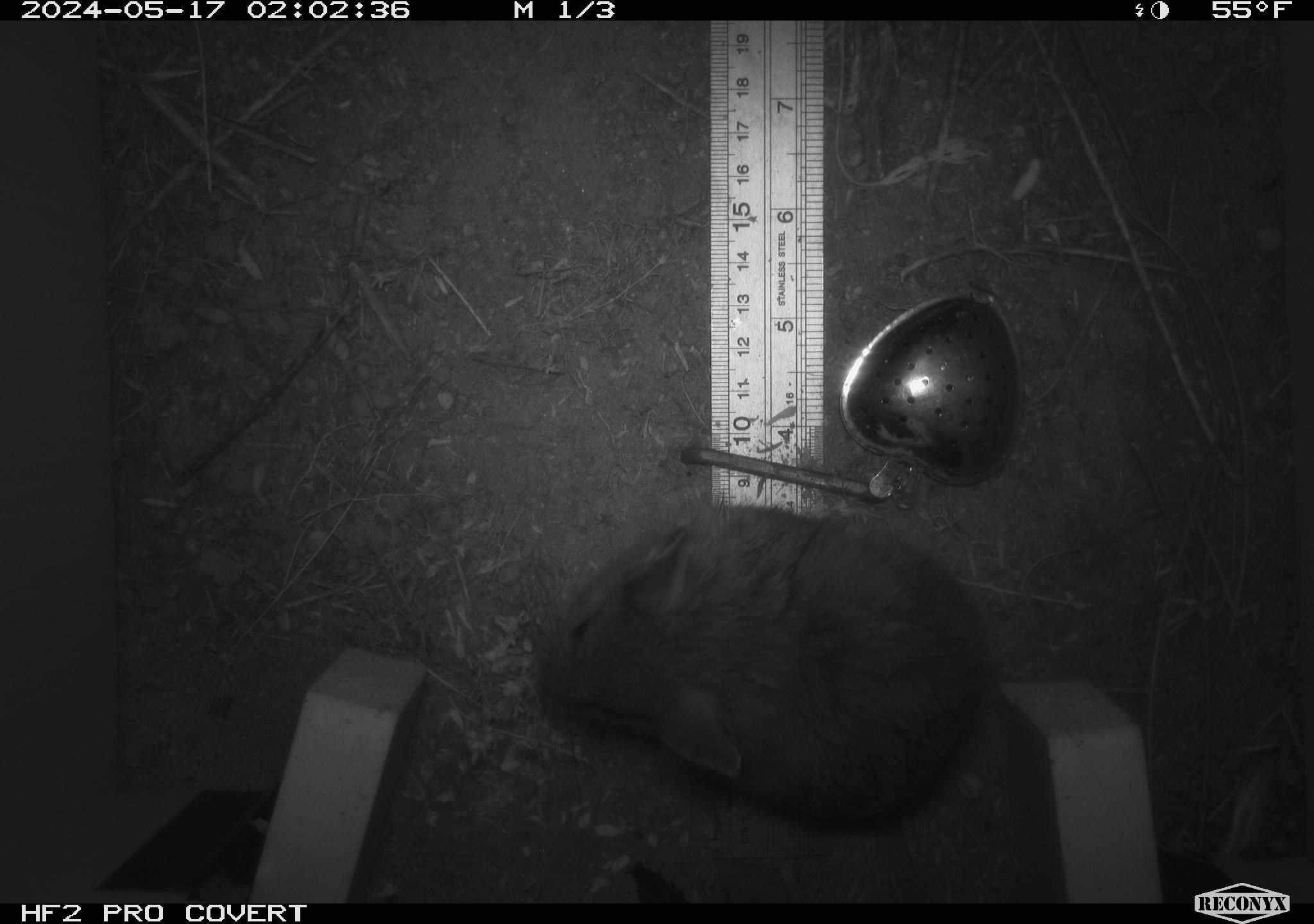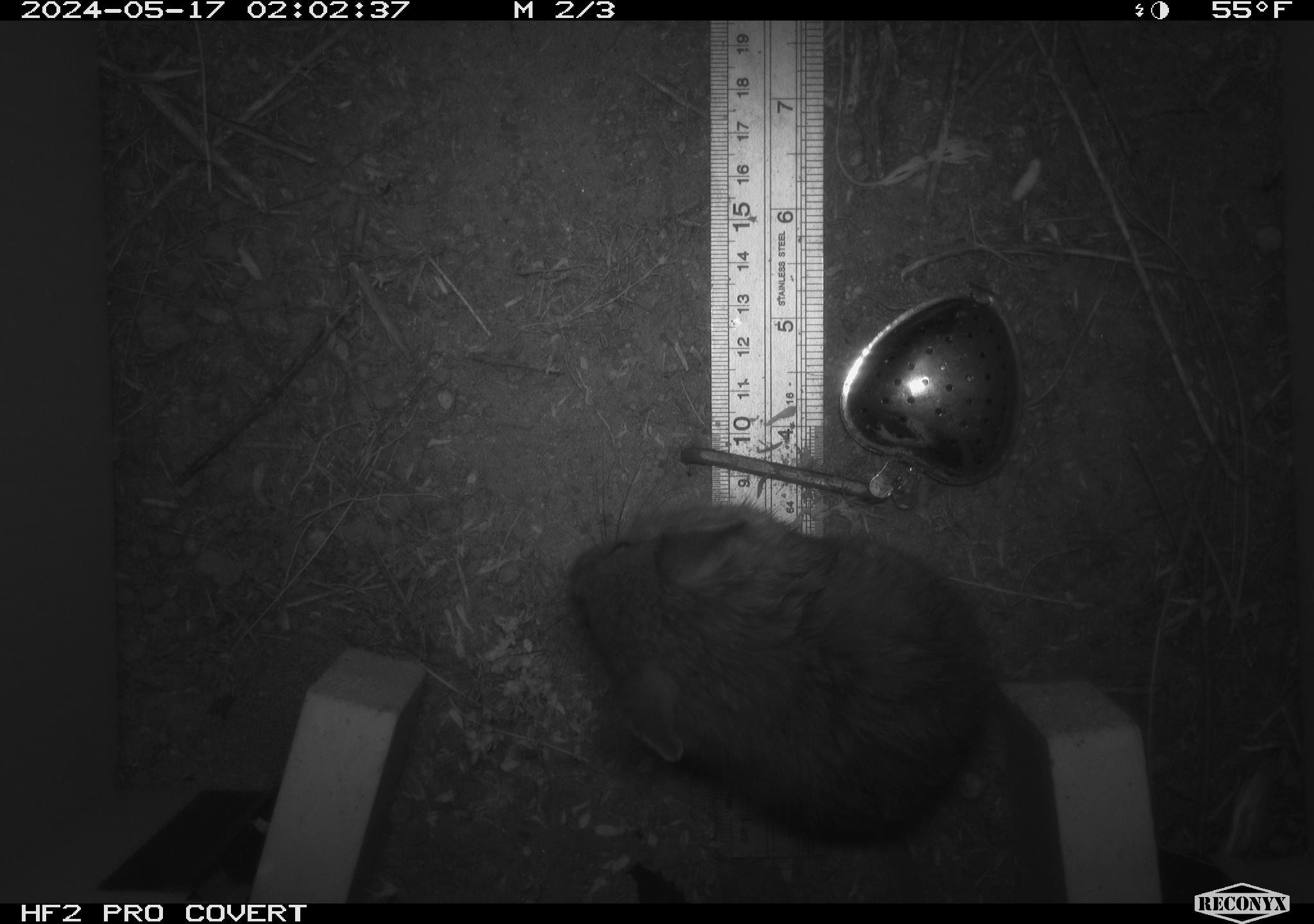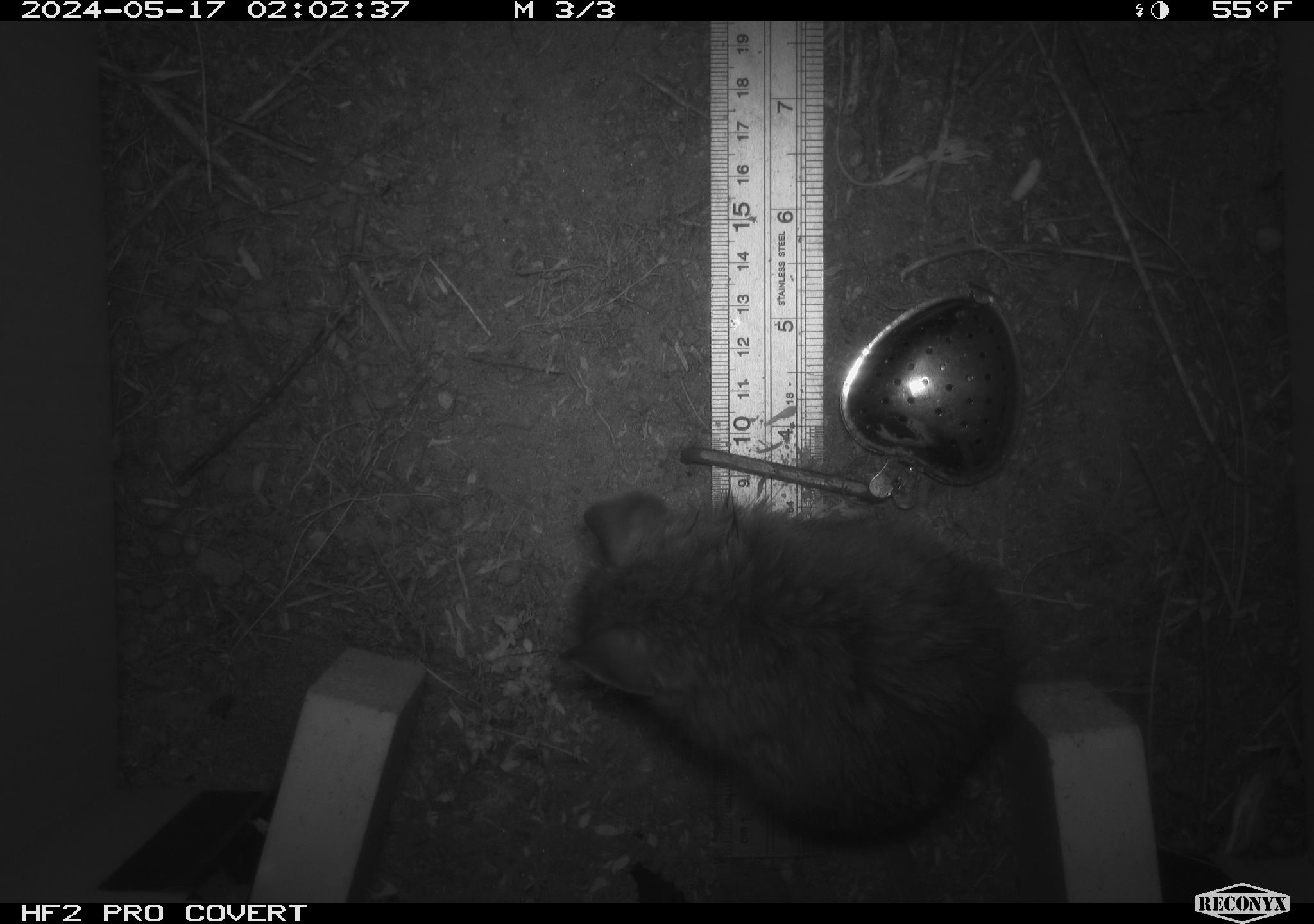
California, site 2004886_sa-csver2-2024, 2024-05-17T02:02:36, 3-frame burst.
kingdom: Animalia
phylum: Chordata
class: Mammalia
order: Rodentia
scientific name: Rodentia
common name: rodent